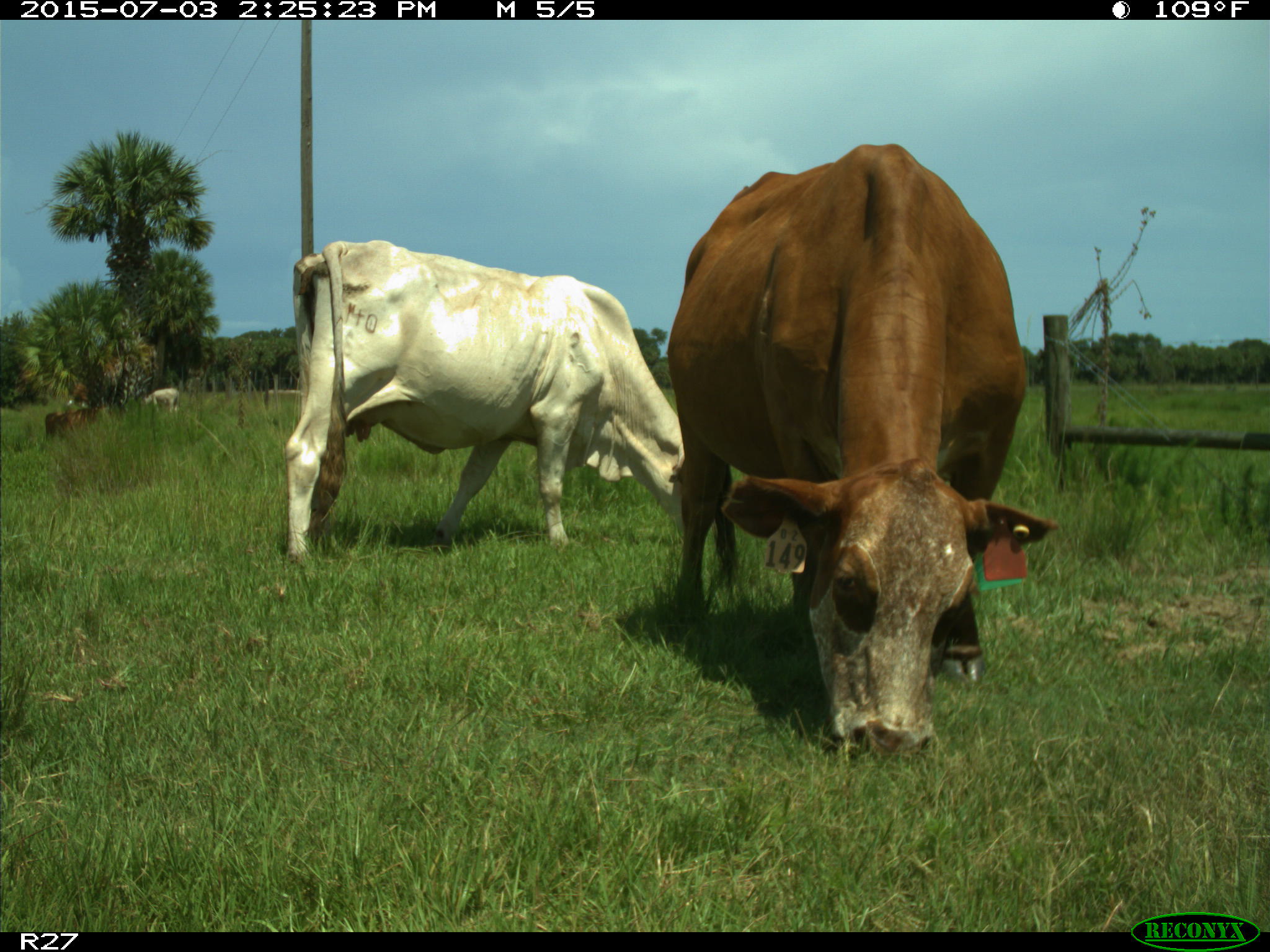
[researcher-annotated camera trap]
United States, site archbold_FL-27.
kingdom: Animalia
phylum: Chordata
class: Mammalia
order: Artiodactyla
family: Bovidae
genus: Bos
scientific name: Bos taurus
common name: domestic cow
Bos taurus (domestic cow).